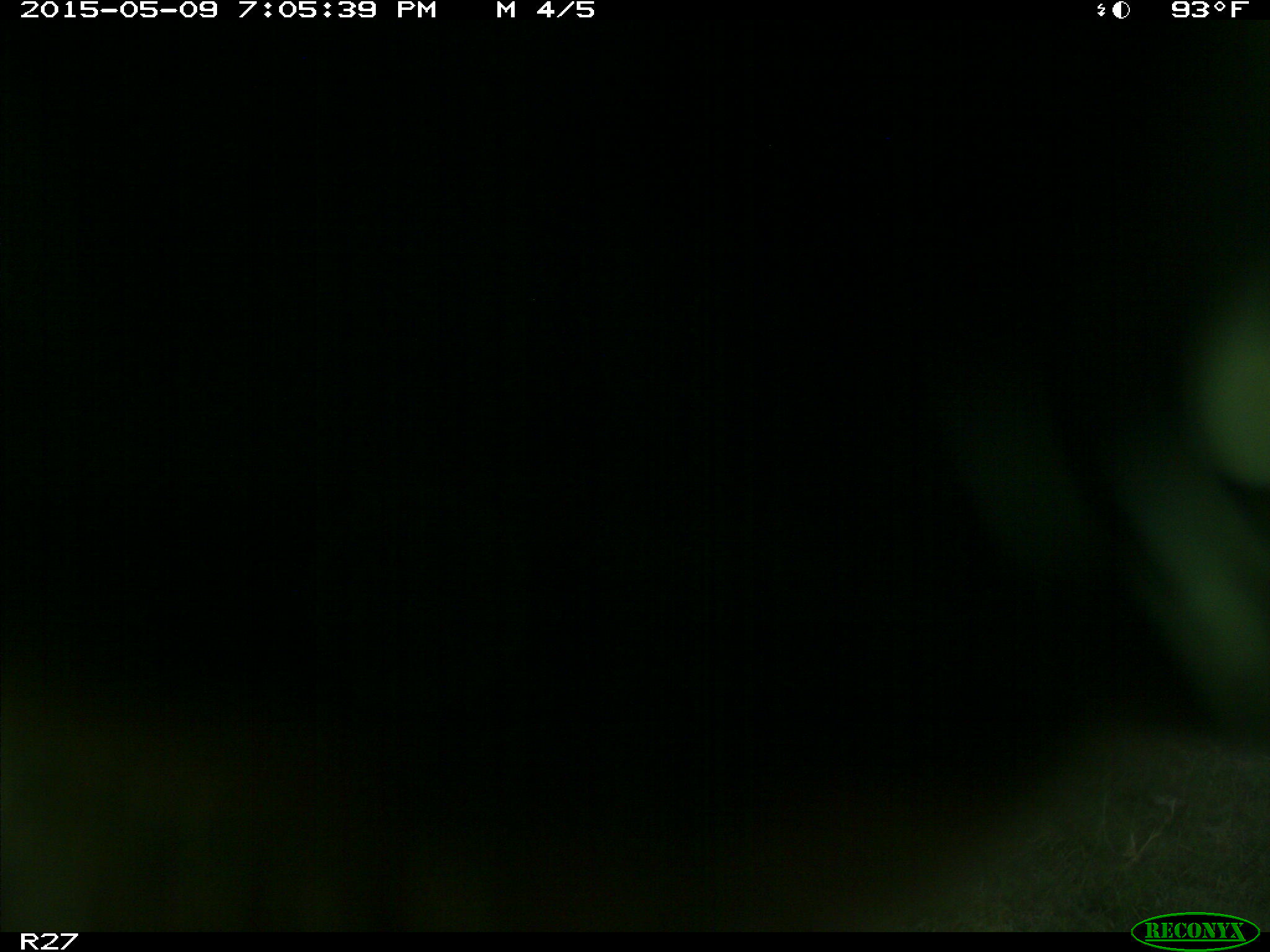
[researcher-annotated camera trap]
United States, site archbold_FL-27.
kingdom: Animalia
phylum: Chordata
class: Mammalia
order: Artiodactyla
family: Bovidae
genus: Bos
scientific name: Bos taurus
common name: domestic cow